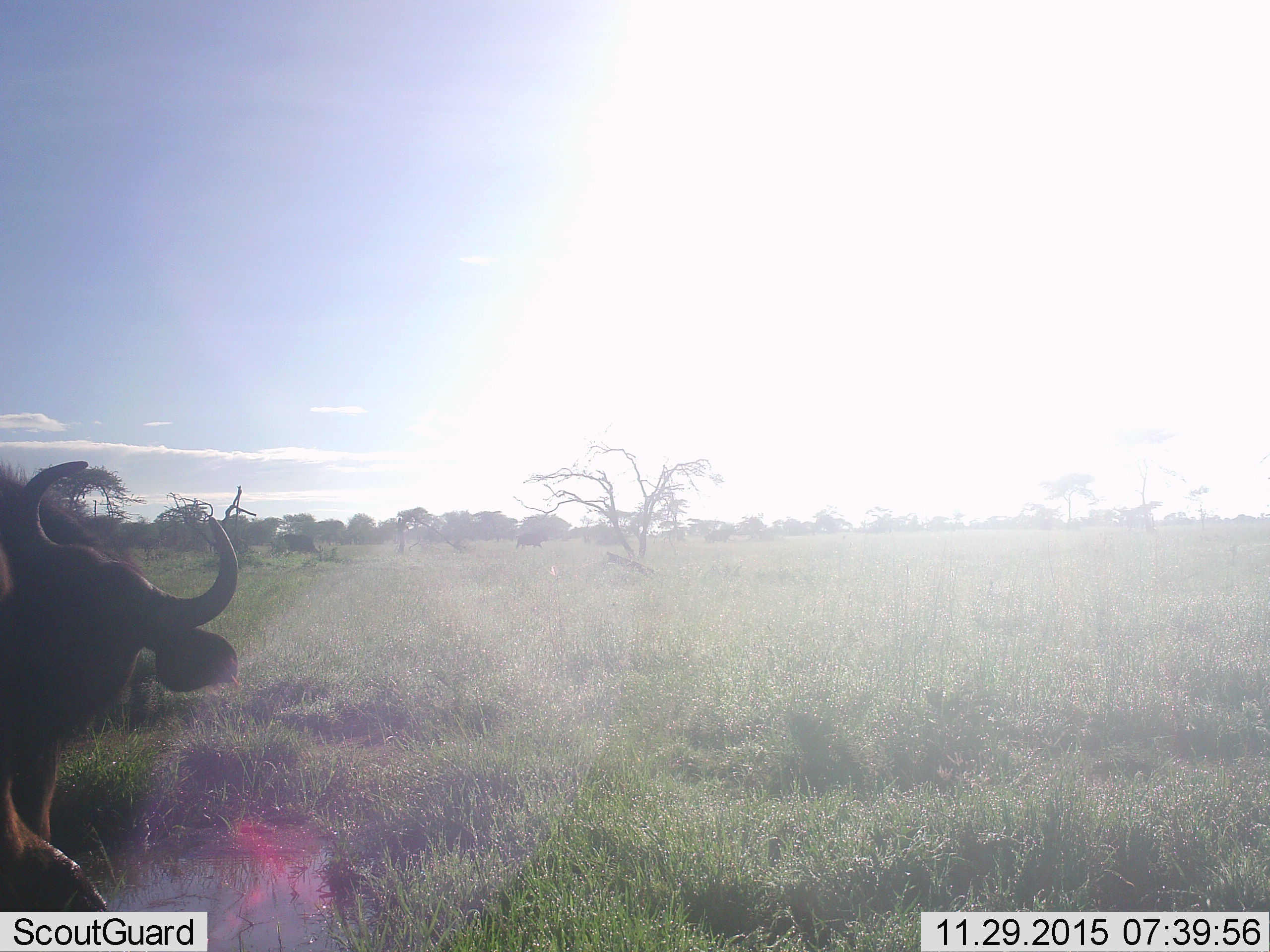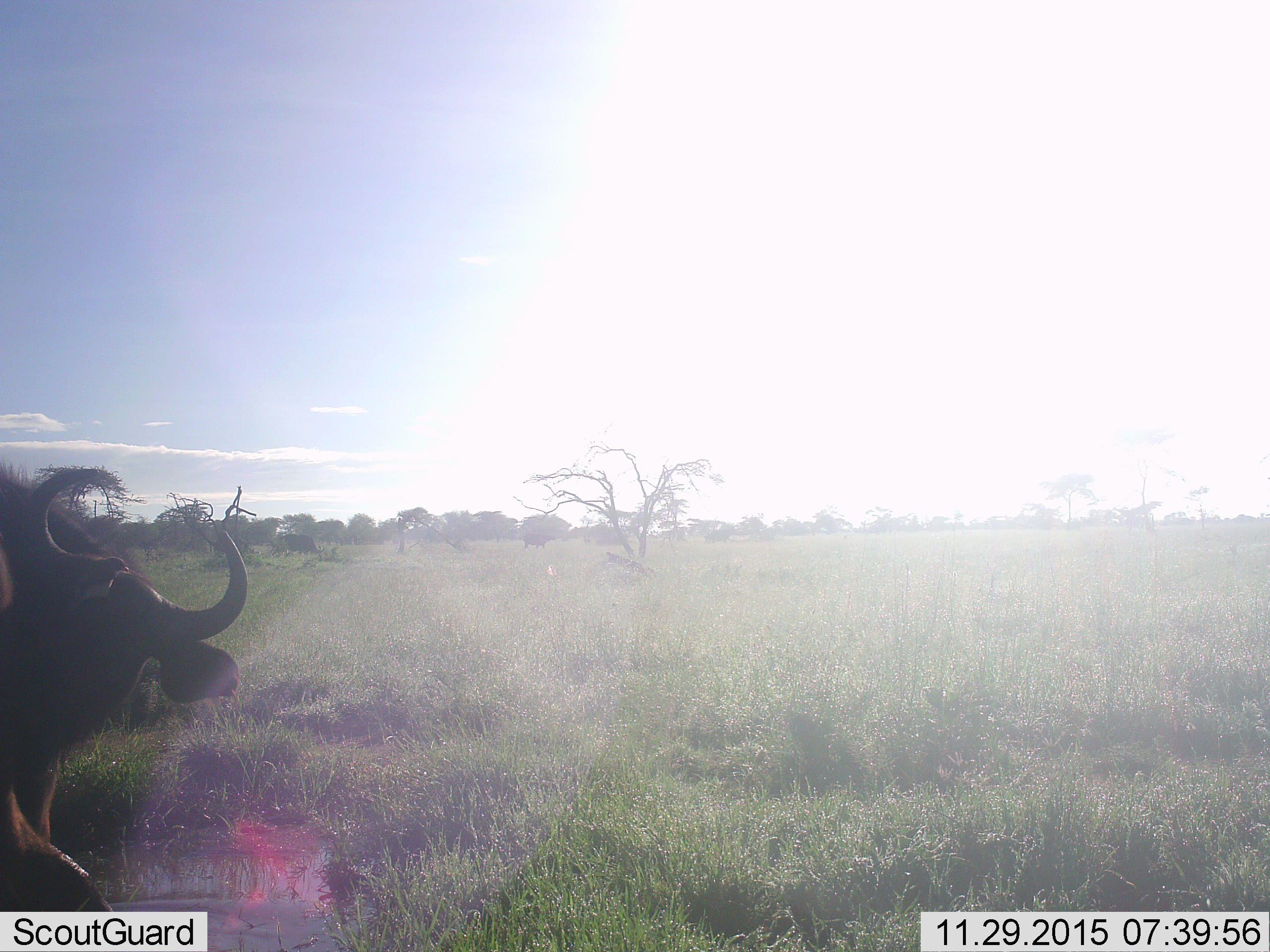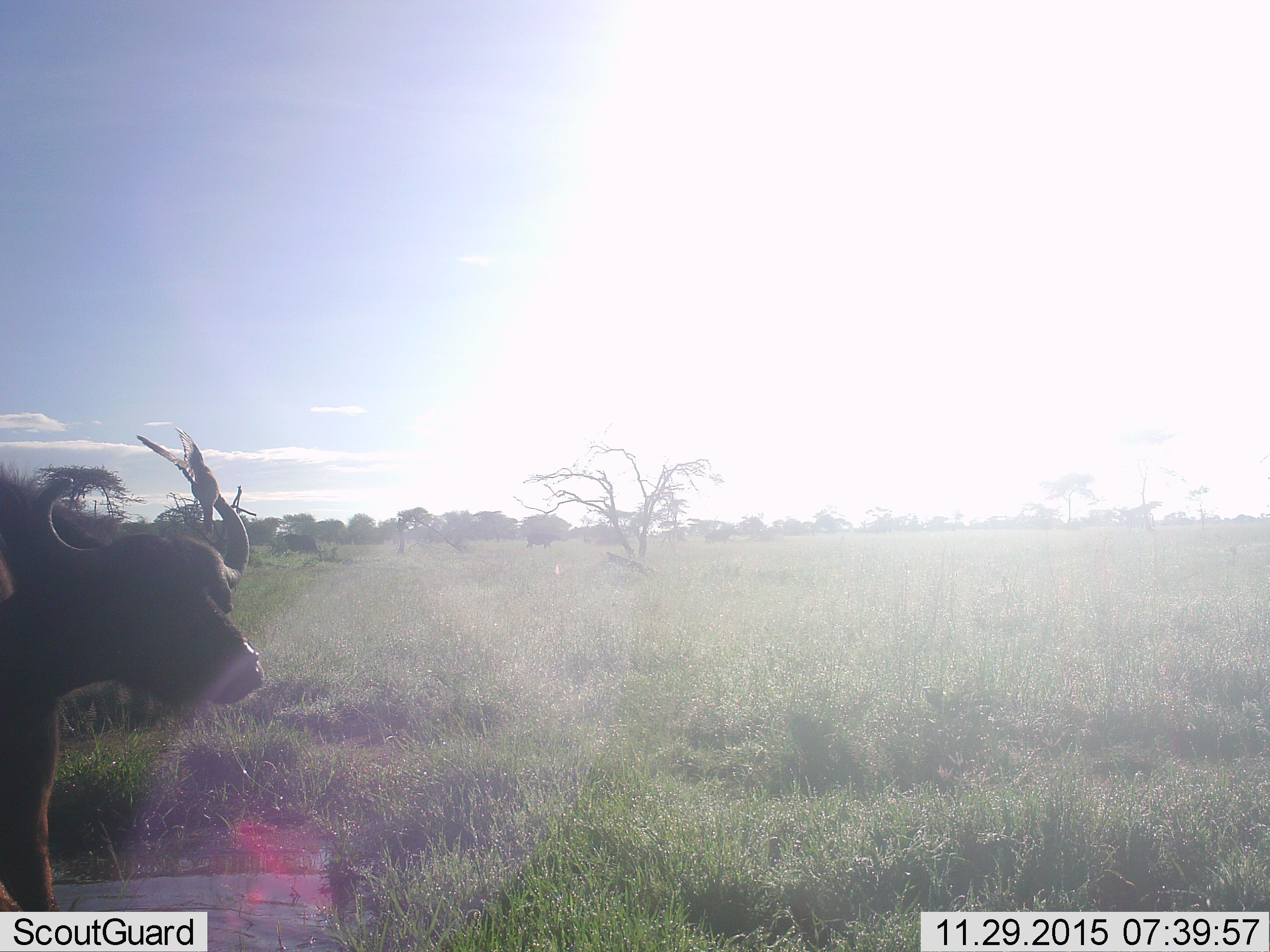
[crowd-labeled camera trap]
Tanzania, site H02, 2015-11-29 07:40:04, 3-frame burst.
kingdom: Animalia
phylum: Chordata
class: Mammalia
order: Artiodactyla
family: Bovidae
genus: Syncerus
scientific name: Syncerus caffer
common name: cape buffalo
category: buffalo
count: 1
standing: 60%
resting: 20%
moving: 40%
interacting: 0%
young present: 0%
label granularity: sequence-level